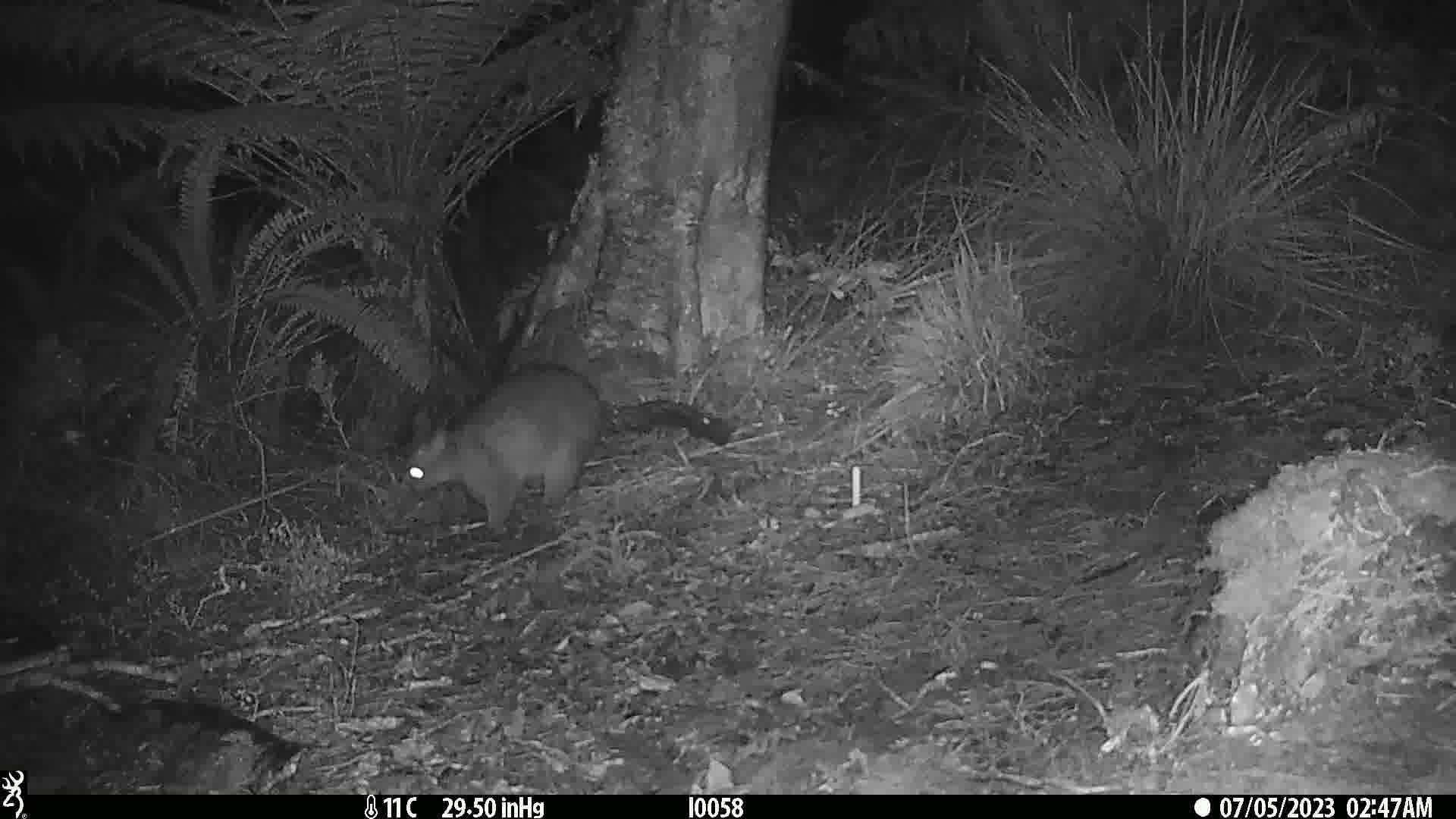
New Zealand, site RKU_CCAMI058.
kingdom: Animalia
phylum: Chordata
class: Mammalia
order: Diprotodontia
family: Phalangeridae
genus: Trichosurus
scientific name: Trichosurus vulpecula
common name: common brushtail possum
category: possum